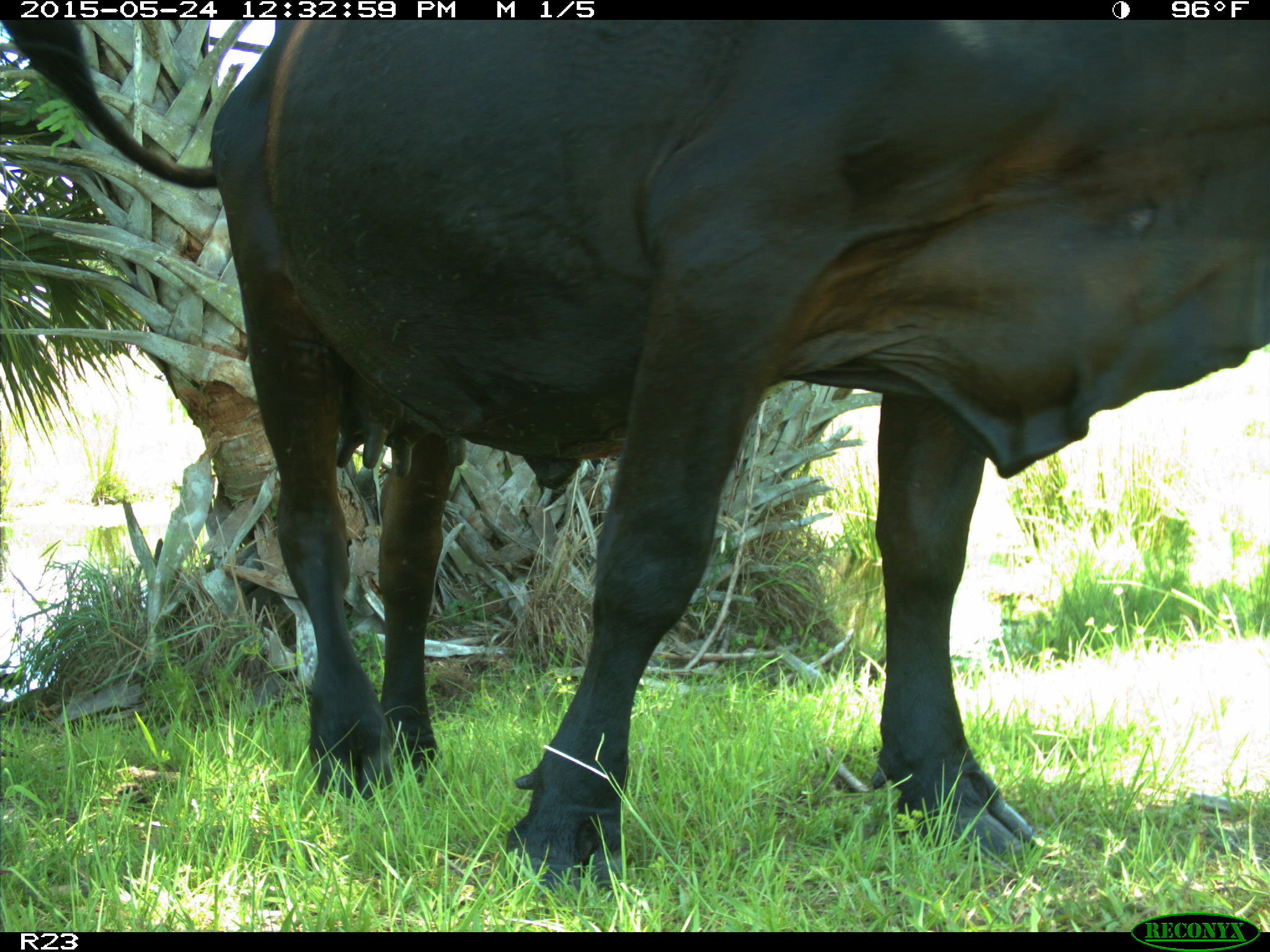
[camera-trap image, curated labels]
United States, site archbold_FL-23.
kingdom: Animalia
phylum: Chordata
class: Mammalia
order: Artiodactyla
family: Bovidae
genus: Bos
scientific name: Bos taurus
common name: domestic cow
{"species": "Bos taurus (domestic cow)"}